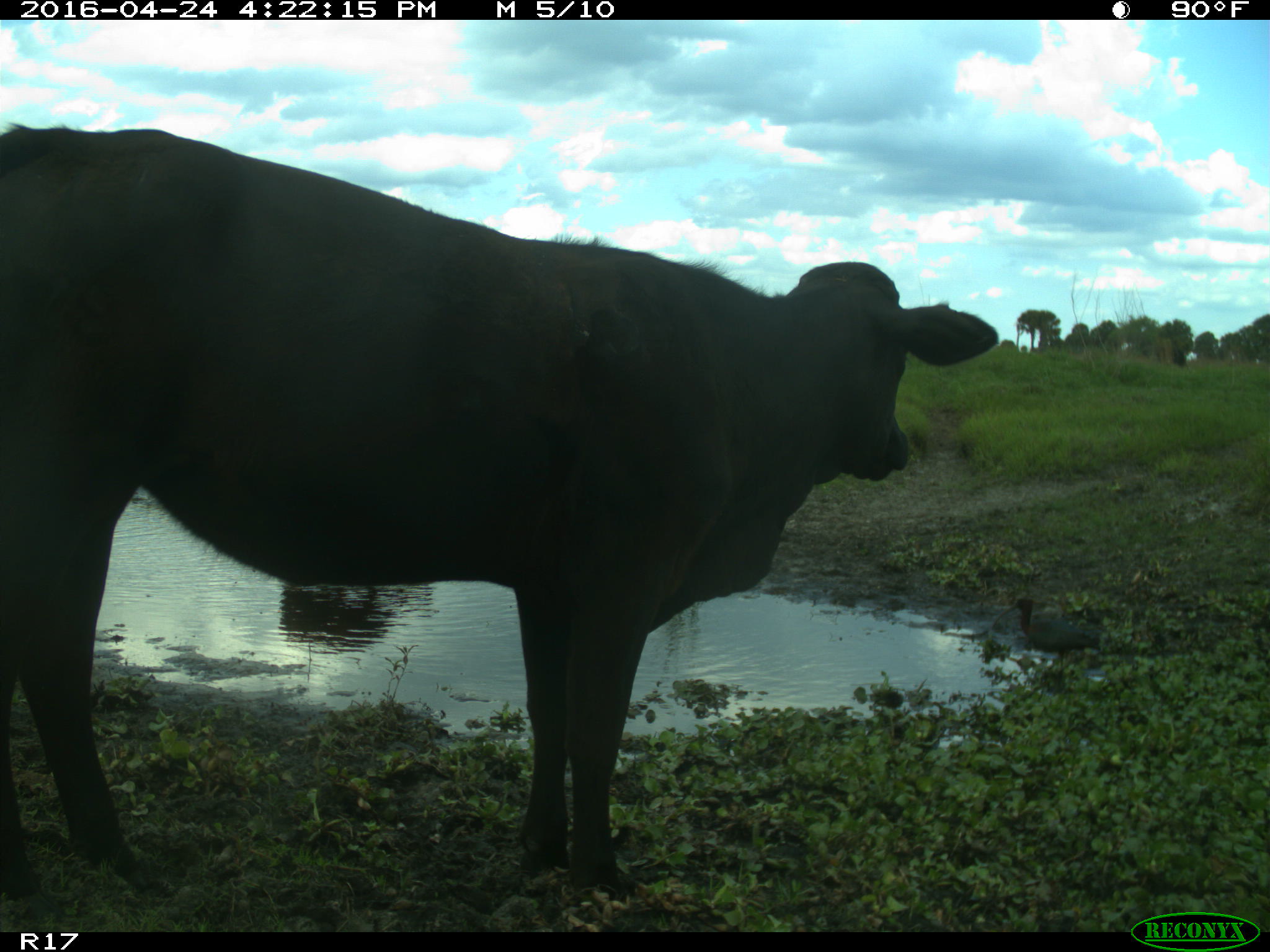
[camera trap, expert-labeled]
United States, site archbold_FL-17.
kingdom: Animalia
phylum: Chordata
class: Mammalia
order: Artiodactyla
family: Bovidae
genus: Bos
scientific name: Bos taurus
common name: domestic cow